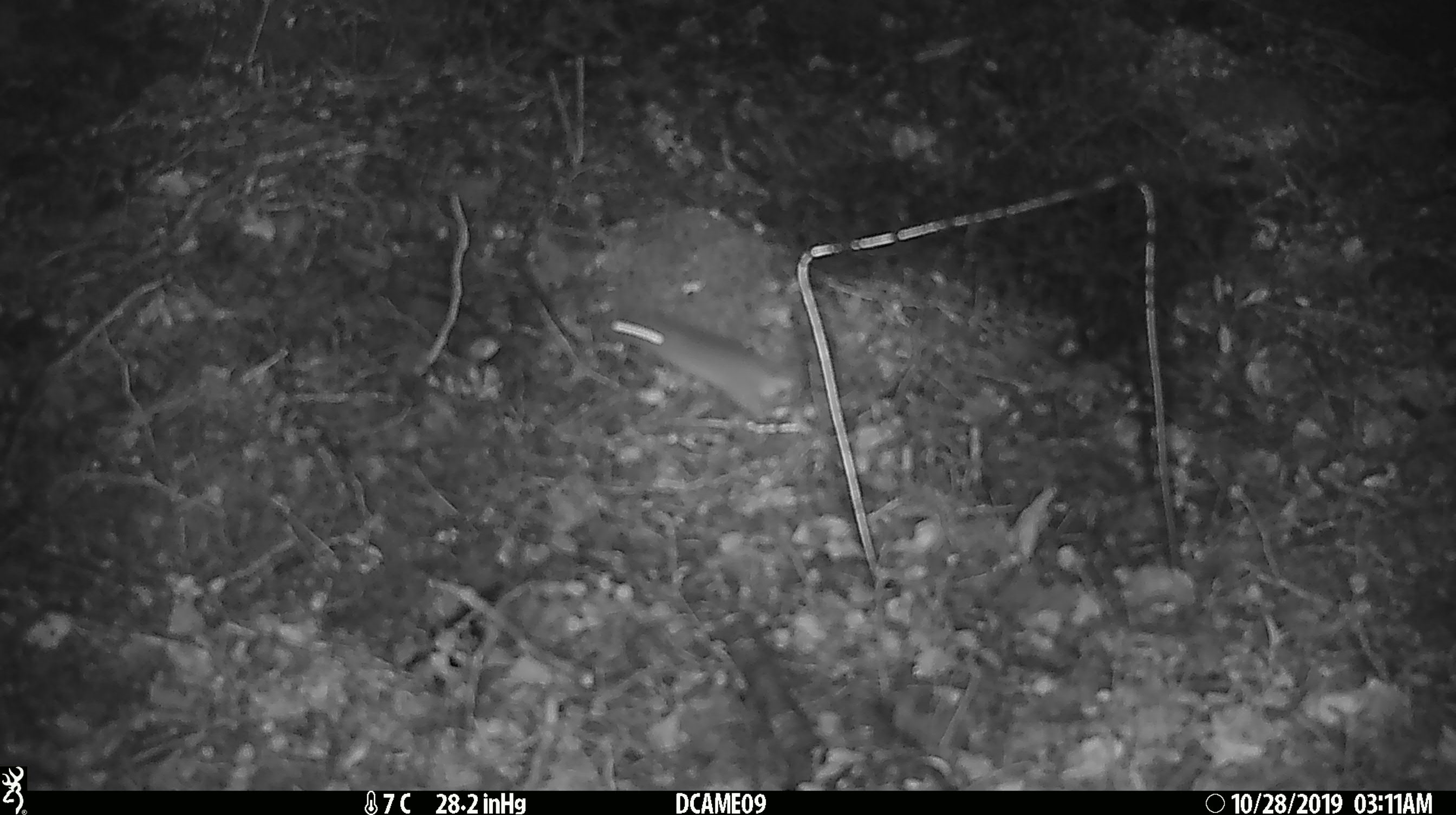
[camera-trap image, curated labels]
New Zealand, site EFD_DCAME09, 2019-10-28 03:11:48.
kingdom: Animalia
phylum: Chordata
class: Mammalia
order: Rodentia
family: Muridae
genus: Mus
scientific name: Mus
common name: mouse